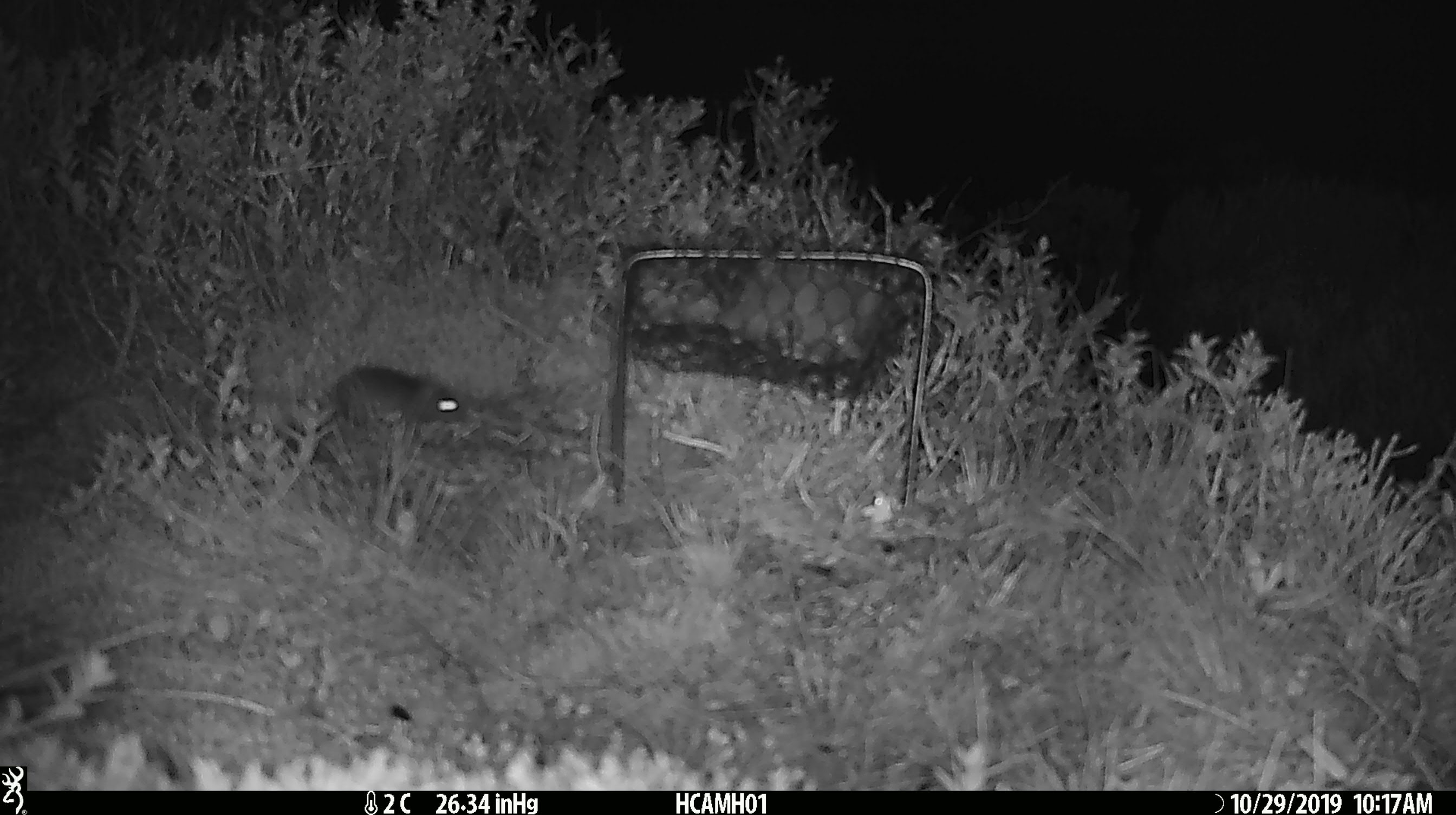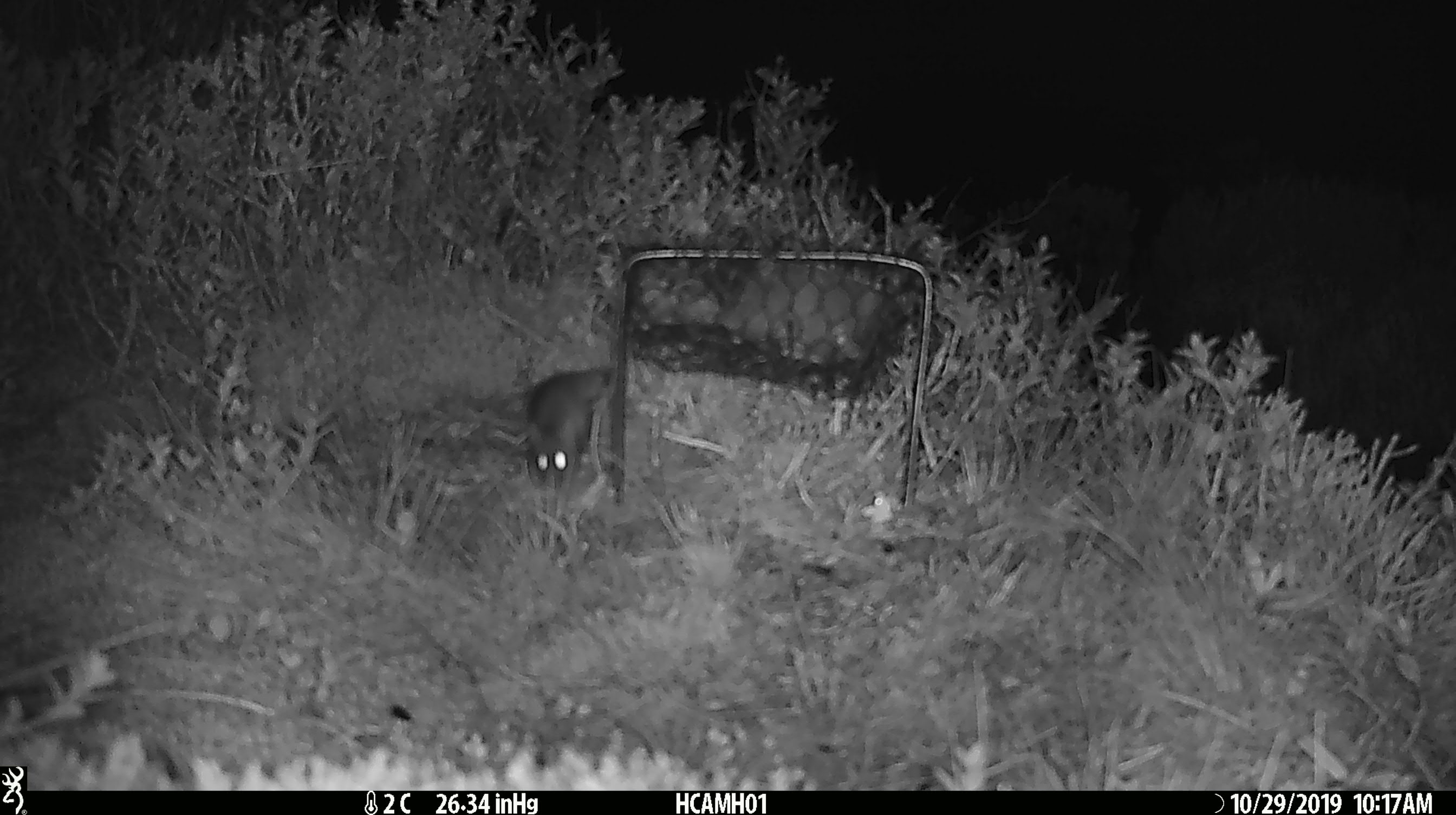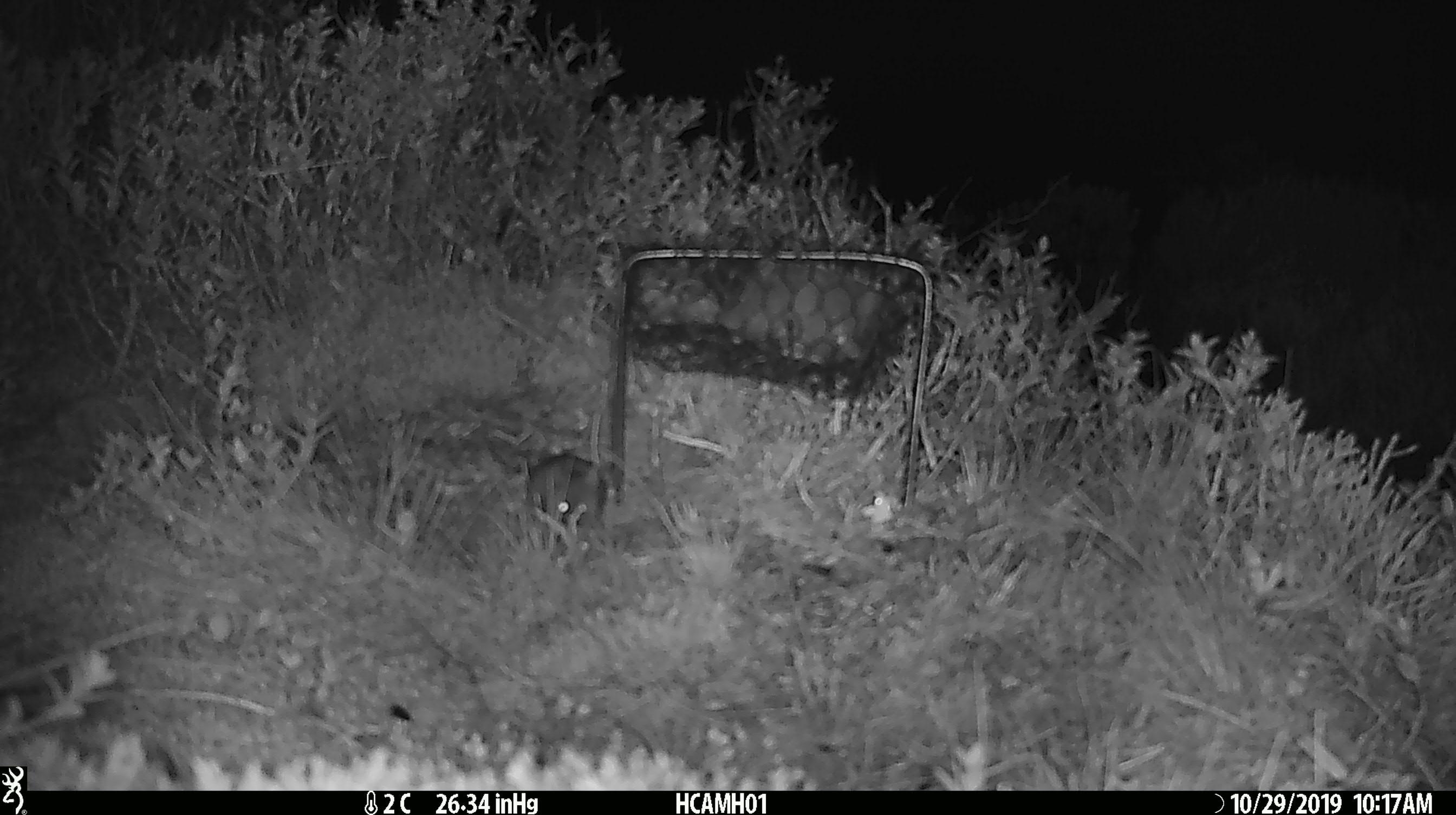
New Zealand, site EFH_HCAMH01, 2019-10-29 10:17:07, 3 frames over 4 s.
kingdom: Animalia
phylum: Chordata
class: Mammalia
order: Rodentia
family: Muridae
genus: Mus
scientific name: Mus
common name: mouse